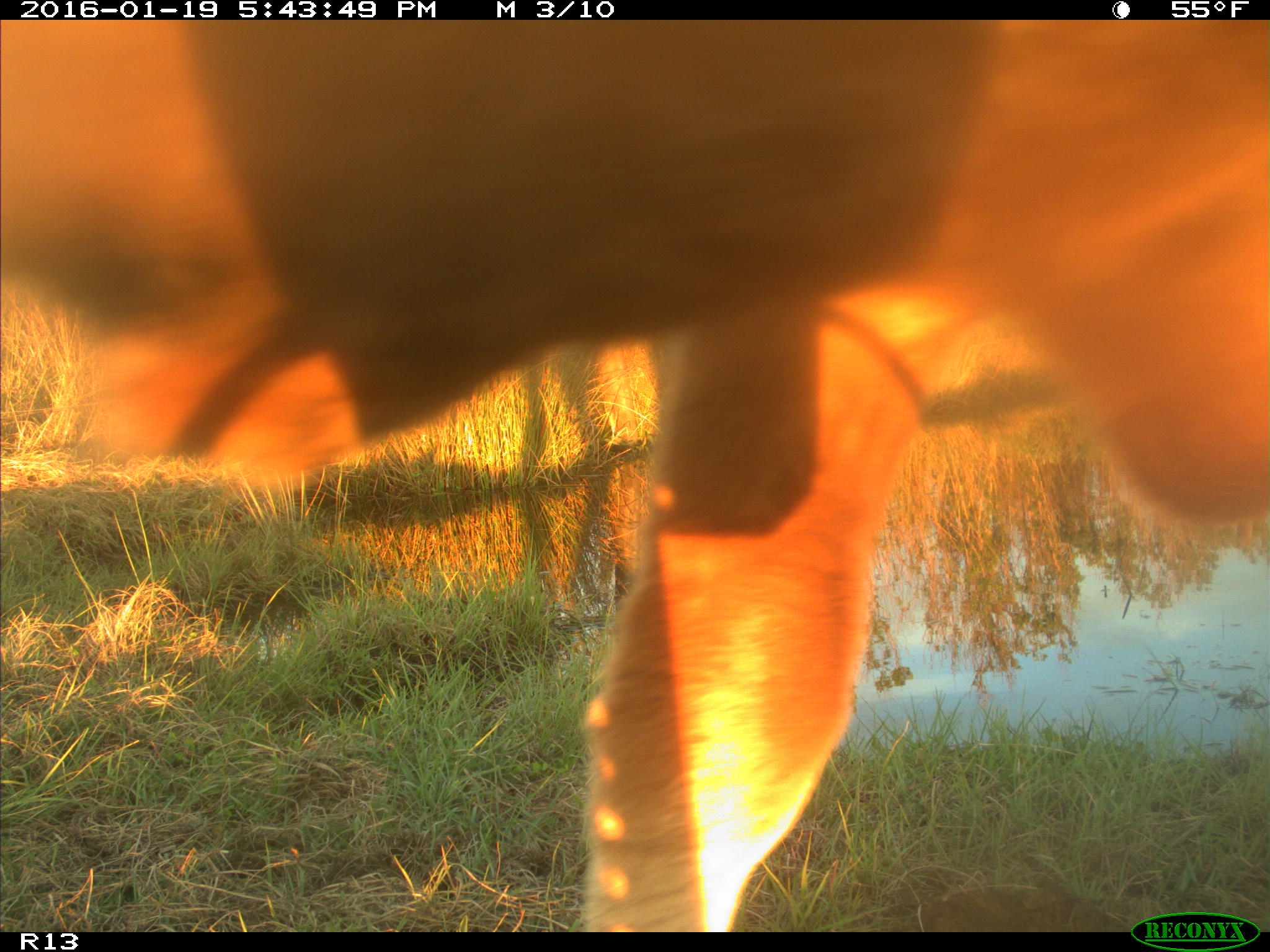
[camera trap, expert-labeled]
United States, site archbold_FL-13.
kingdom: Animalia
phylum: Chordata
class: Mammalia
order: Artiodactyla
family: Bovidae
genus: Bos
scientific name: Bos taurus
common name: domestic cow